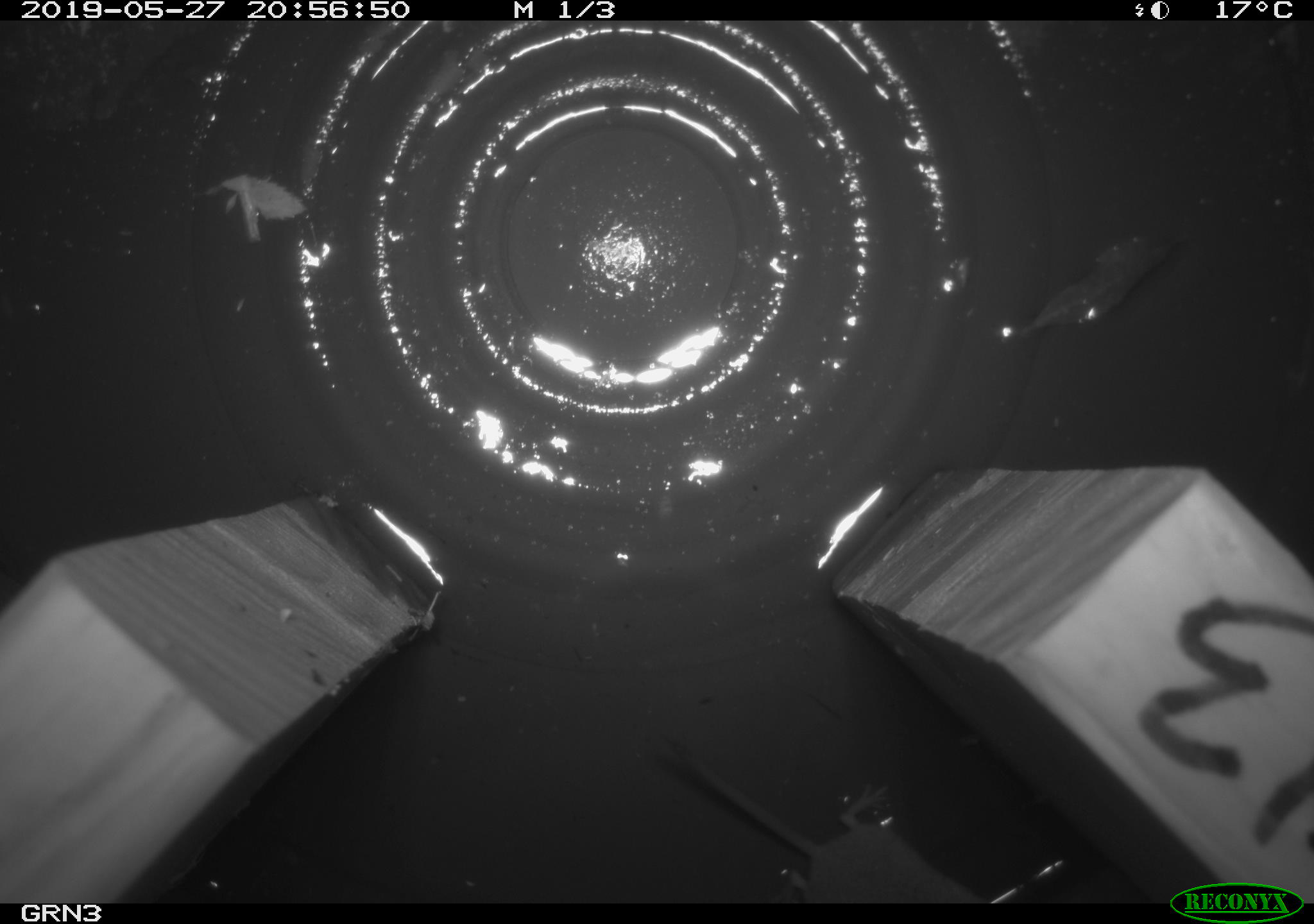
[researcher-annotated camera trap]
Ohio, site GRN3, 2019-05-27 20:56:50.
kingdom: Animalia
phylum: Chordata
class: Mammalia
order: Eulipotyphla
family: Soricidae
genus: Sorex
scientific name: Sorex cinereus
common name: masked shrew